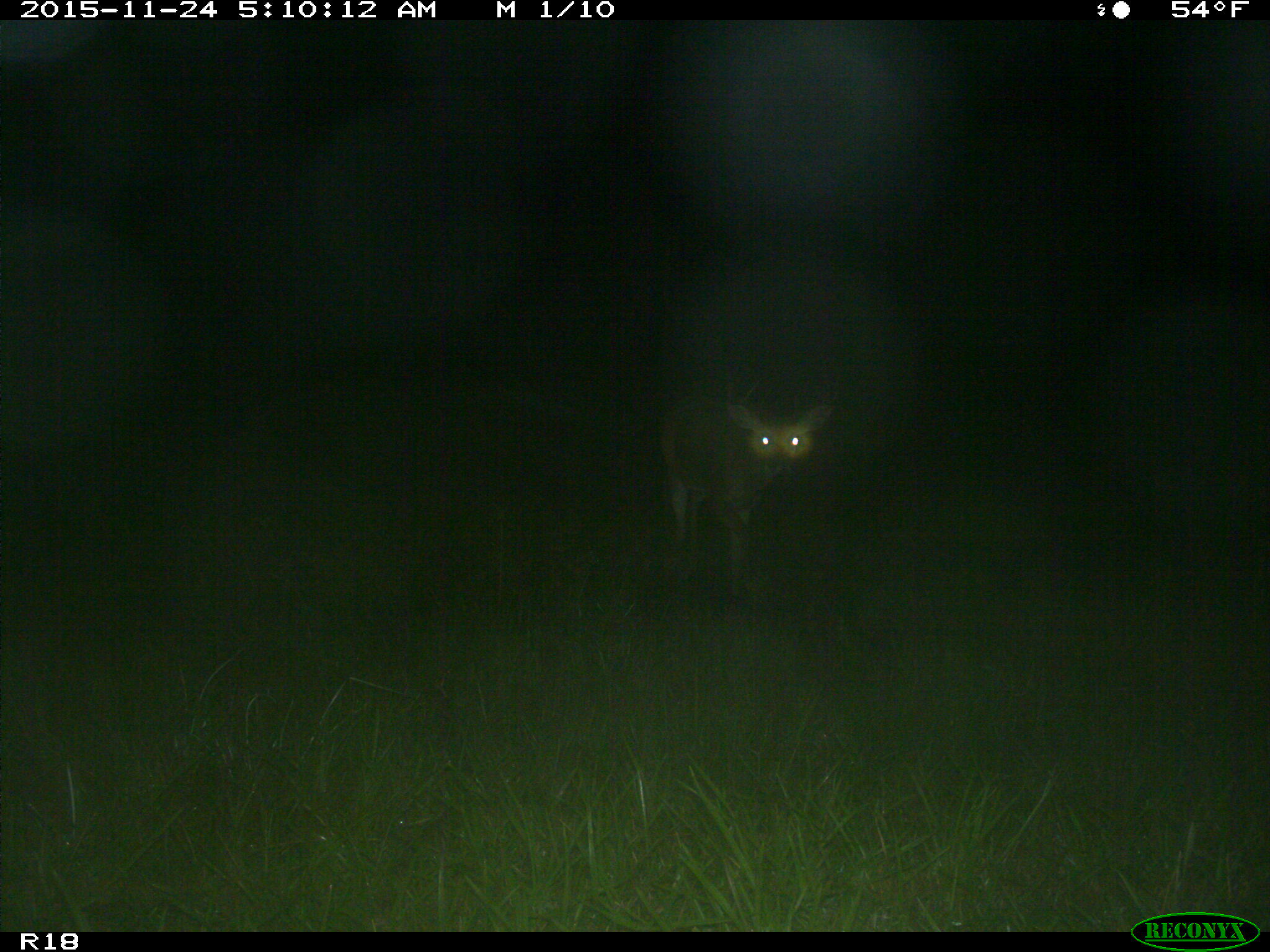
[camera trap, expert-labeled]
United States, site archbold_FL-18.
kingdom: Animalia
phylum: Chordata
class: Mammalia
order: Artiodactyla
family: Cervidae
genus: Odocoileus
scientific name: Odocoileus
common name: deer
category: unidentified deer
Unidentified deer (deer) (Odocoileus).